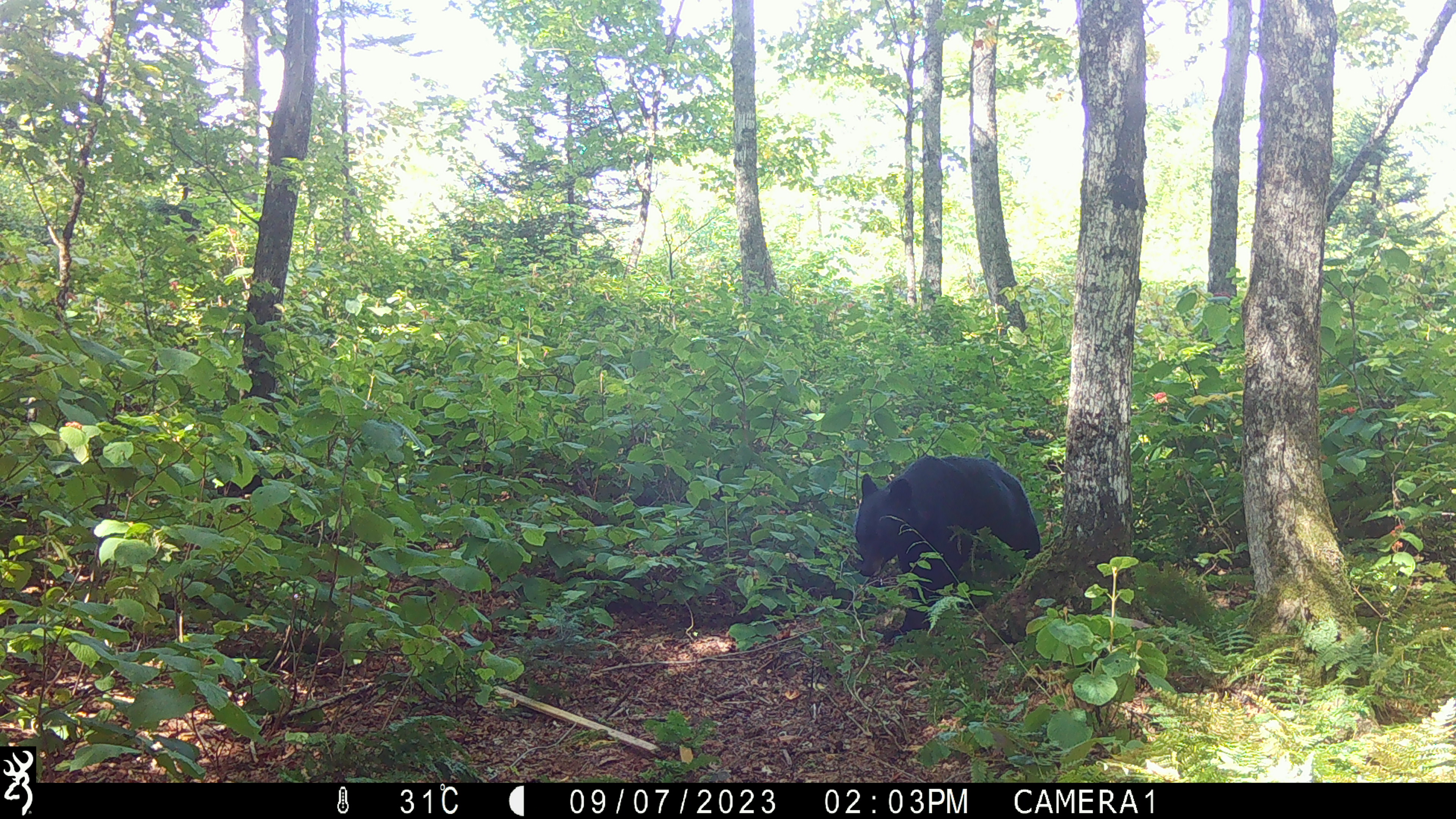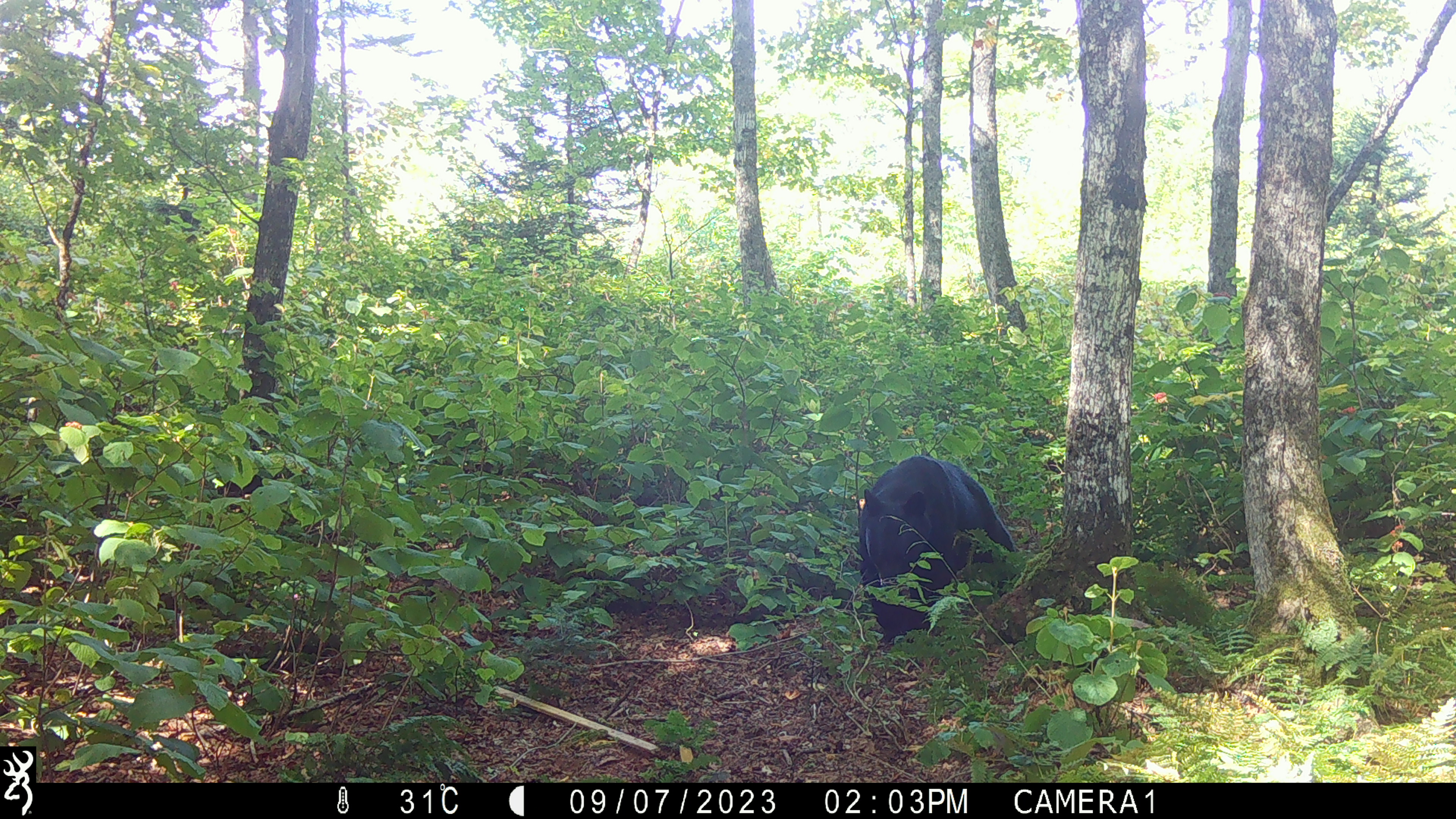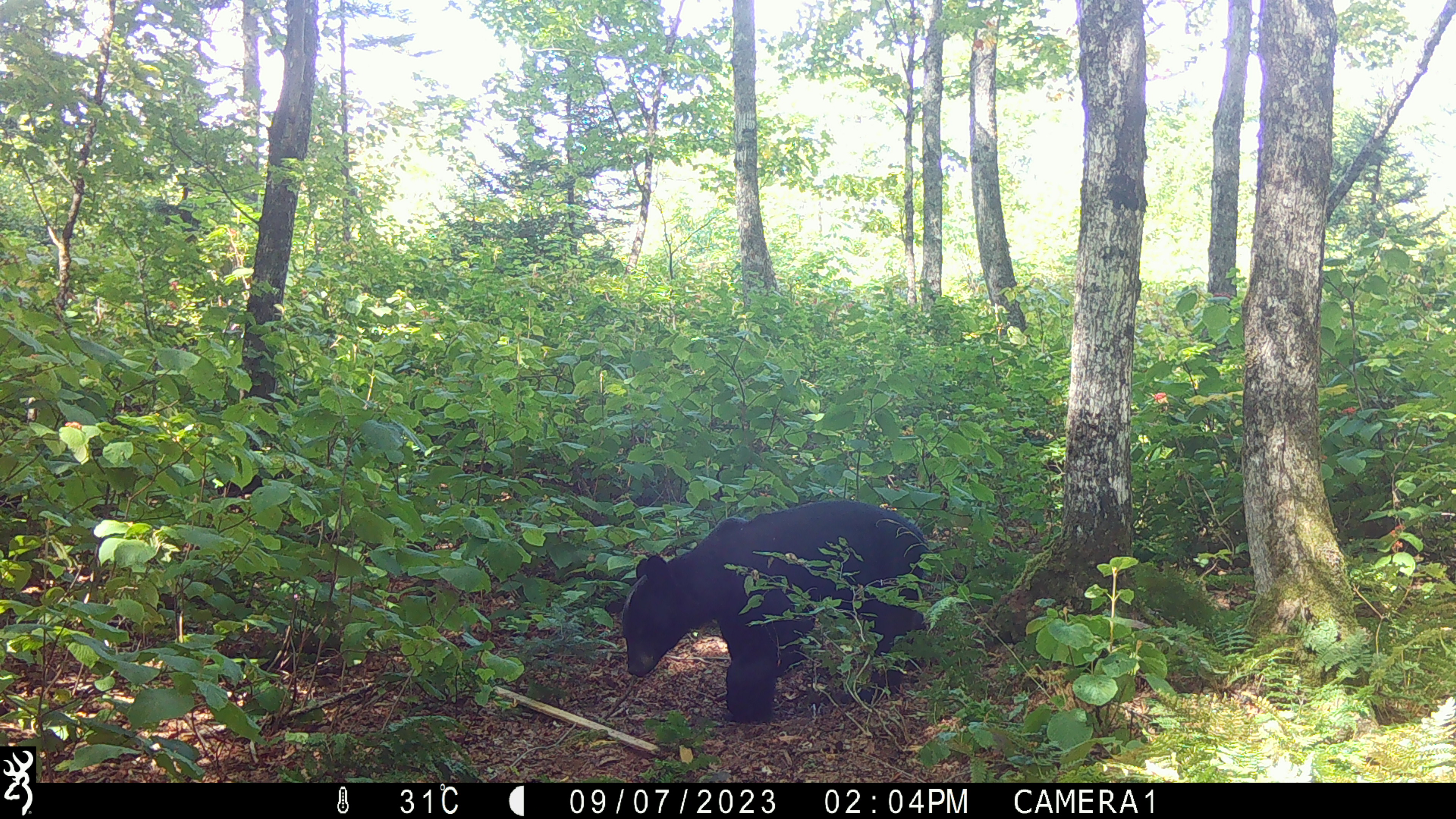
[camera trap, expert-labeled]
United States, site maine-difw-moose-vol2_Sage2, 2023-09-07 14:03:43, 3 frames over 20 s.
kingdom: Animalia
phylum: Chordata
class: Mammalia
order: Carnivora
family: Ursidae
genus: Ursus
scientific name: Ursus americanus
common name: black bear